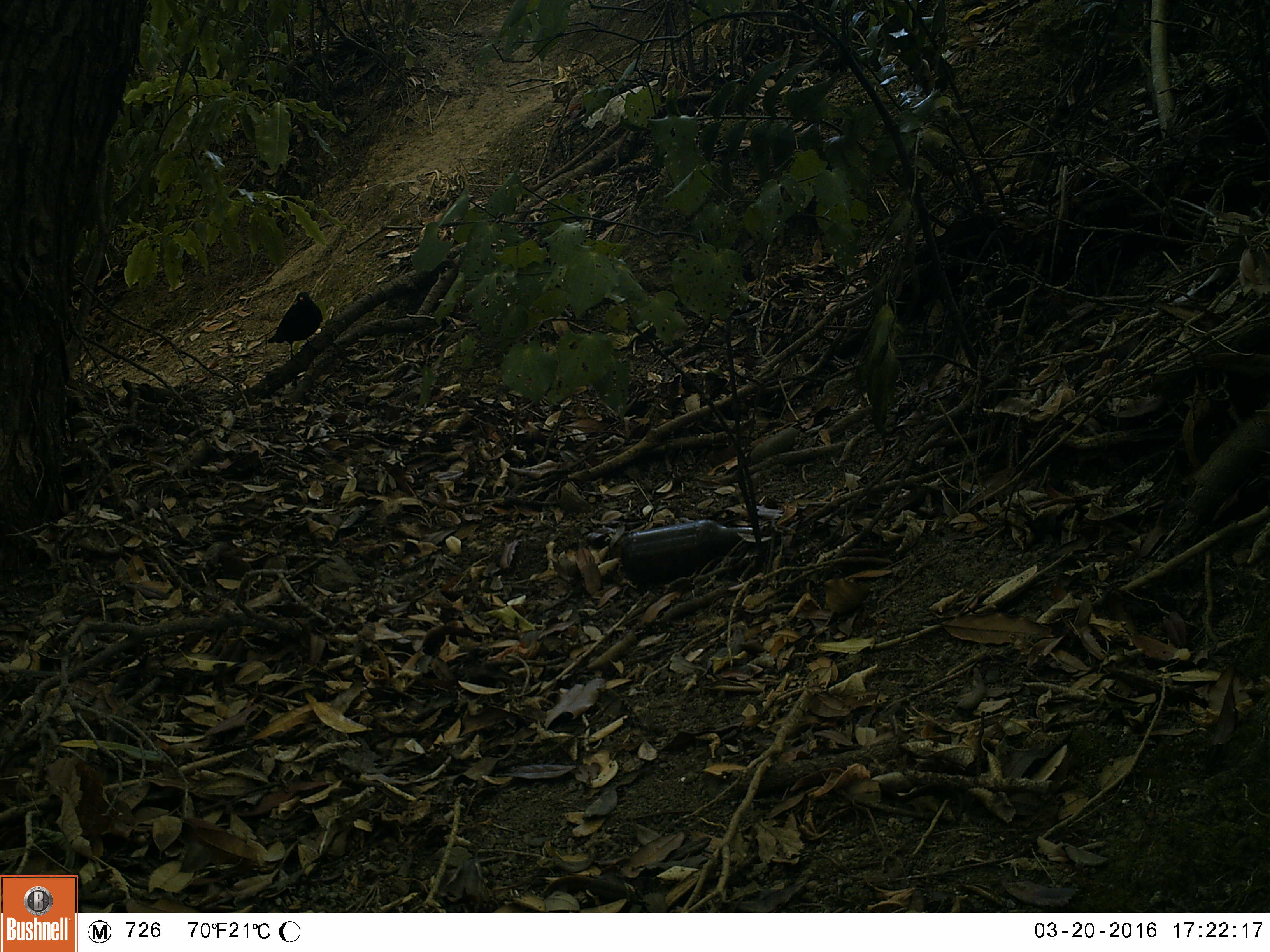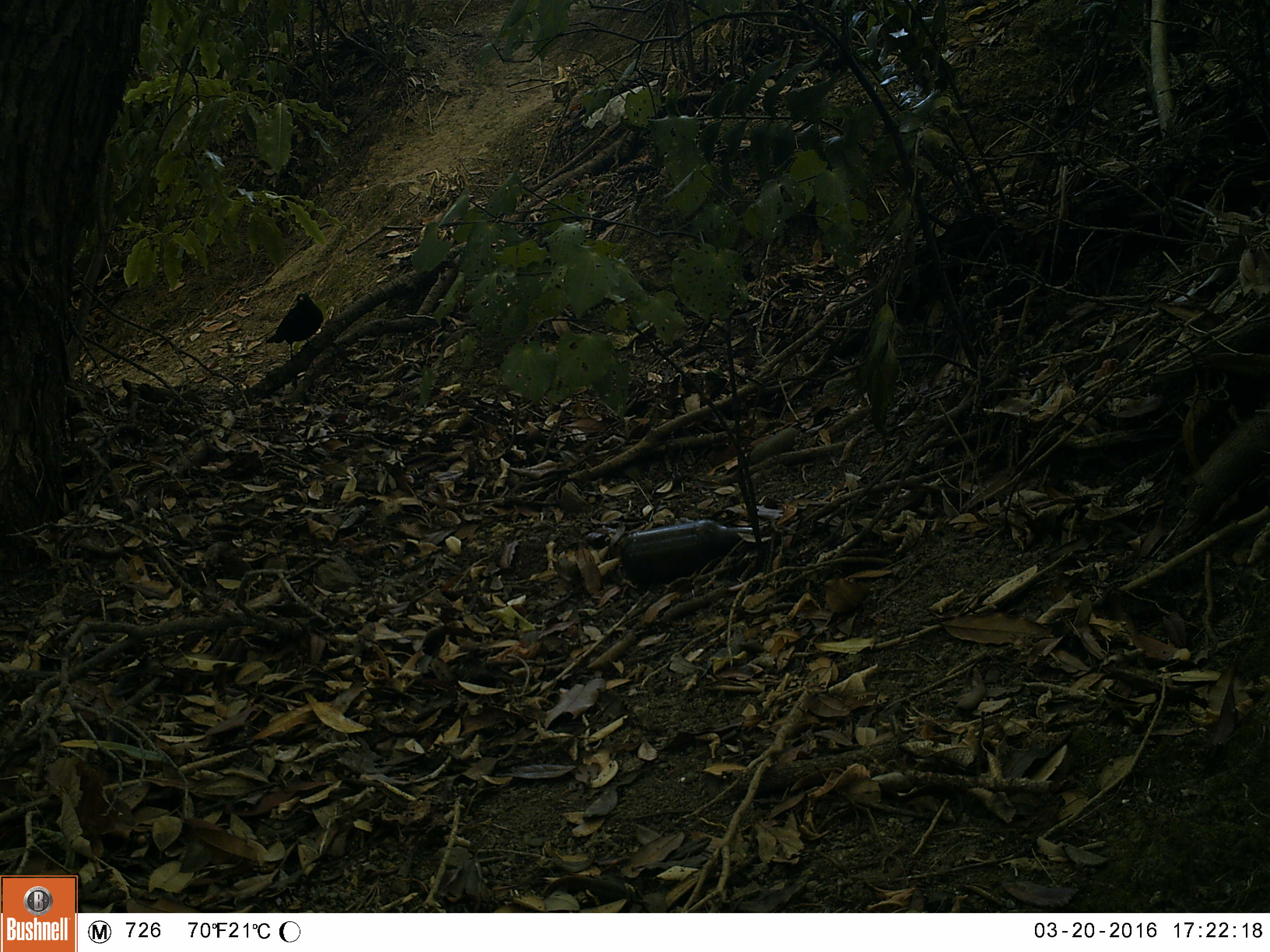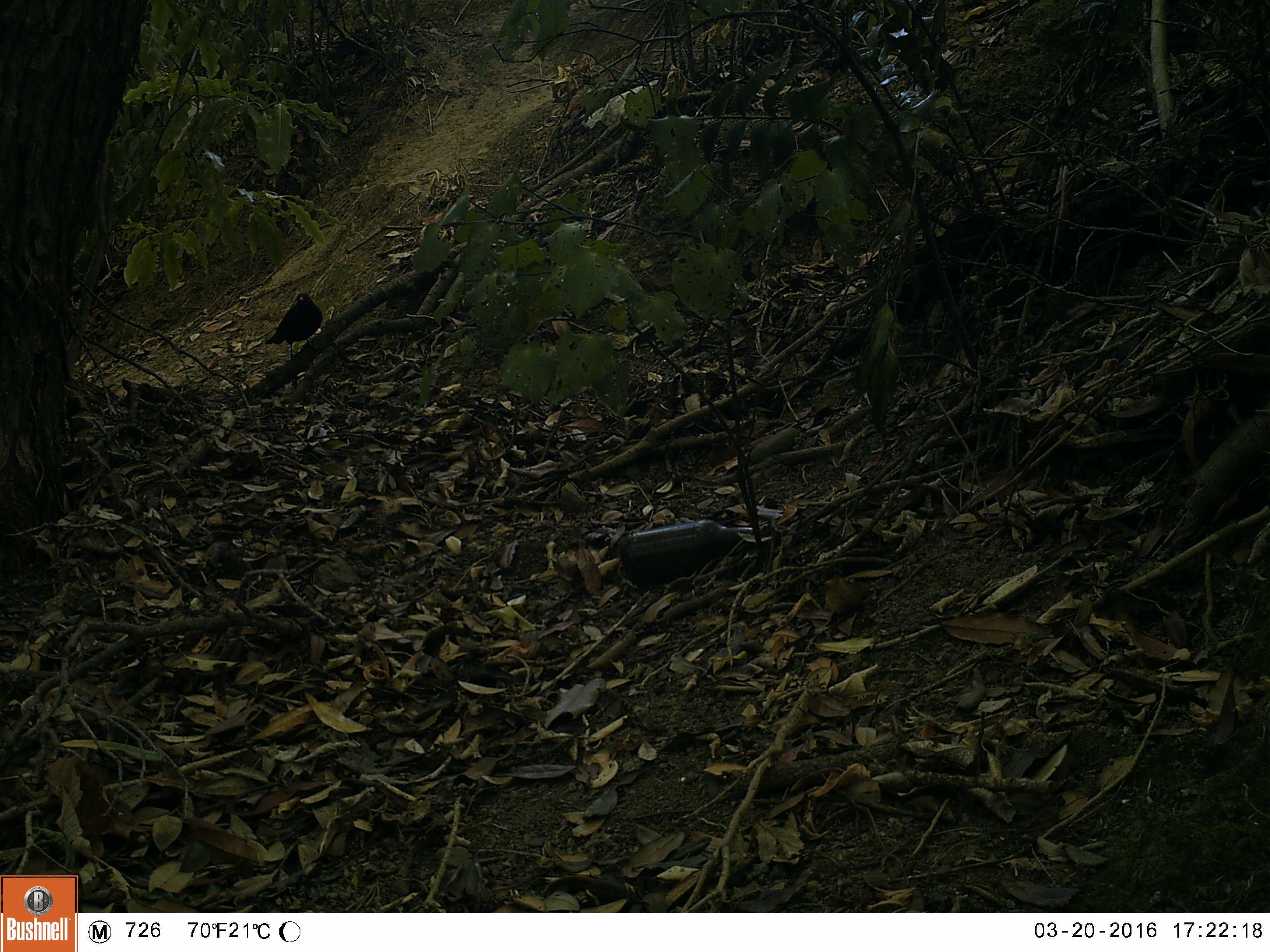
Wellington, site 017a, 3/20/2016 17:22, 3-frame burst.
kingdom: Animalia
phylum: Chordata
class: Aves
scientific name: Aves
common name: bird